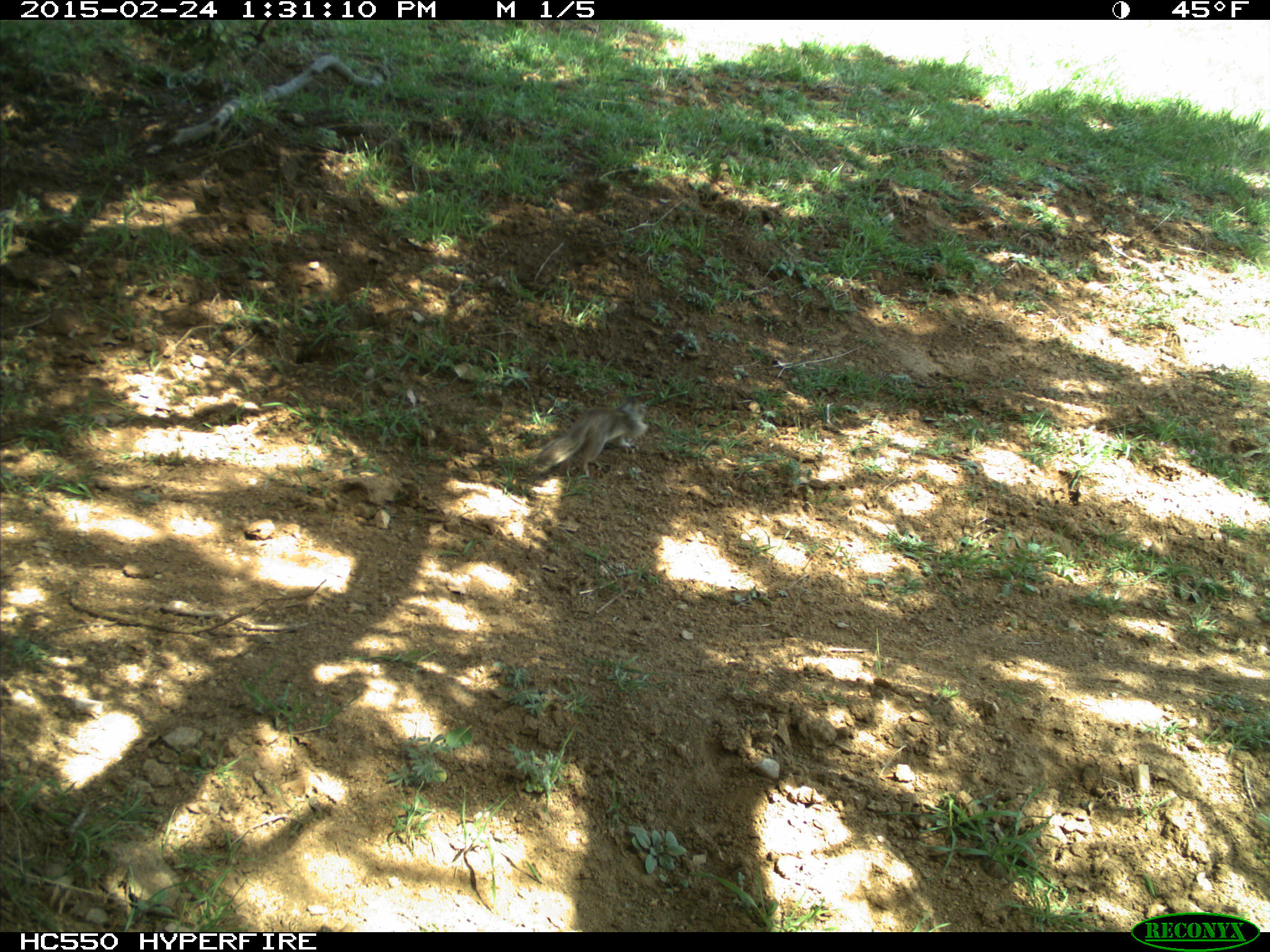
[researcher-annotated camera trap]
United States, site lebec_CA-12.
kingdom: Animalia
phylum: Chordata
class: Mammalia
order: Rodentia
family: Sciuridae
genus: Otospermophilus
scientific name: Otospermophilus beecheyi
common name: california ground squirrel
Otospermophilus beecheyi (california ground squirrel).